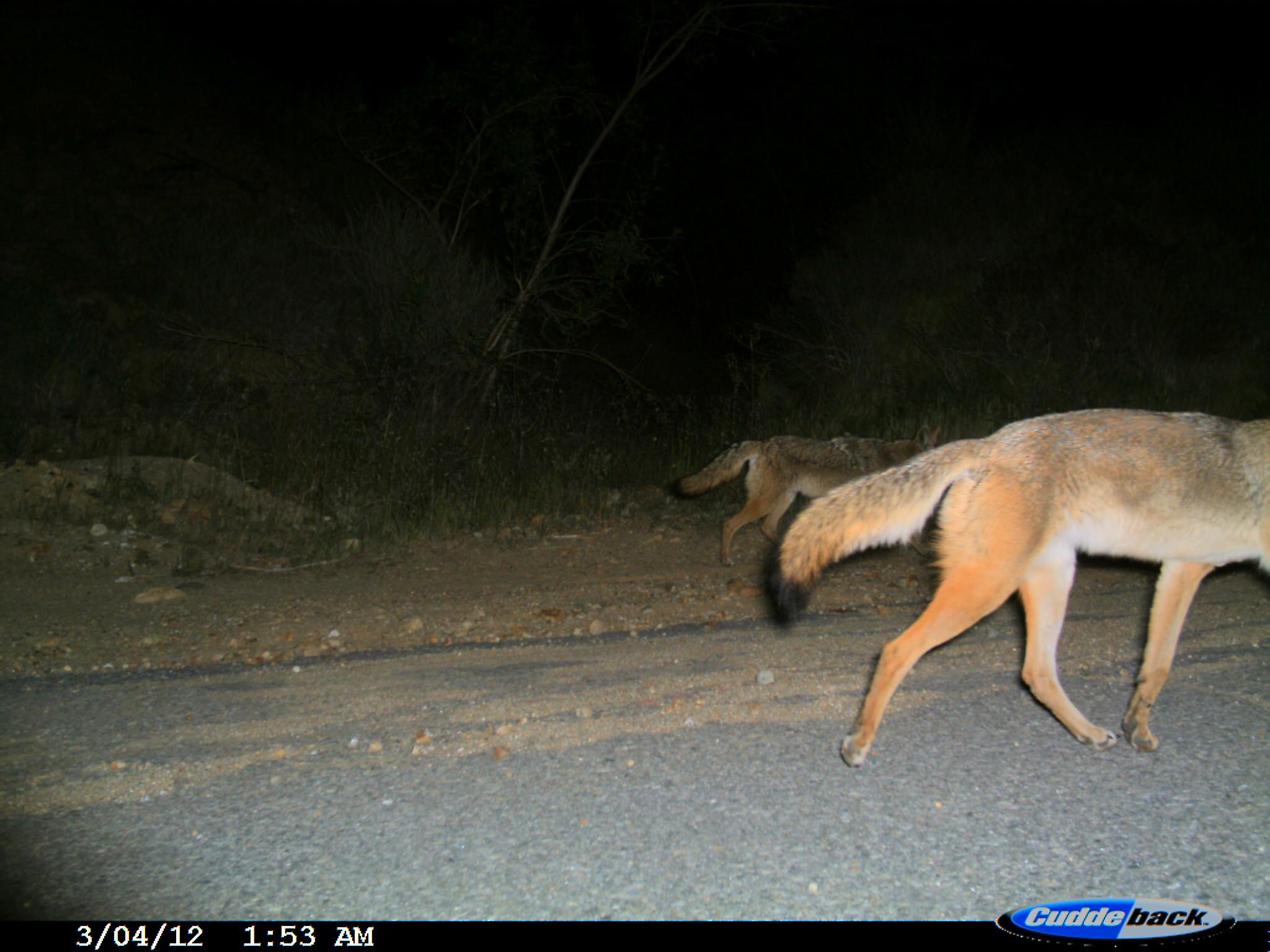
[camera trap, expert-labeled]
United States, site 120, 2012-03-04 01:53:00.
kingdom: Animalia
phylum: Chordata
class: Mammalia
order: Carnivora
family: Canidae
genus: Canis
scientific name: Canis latrans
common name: coyote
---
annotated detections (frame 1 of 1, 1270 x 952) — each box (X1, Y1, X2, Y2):
coyote: (759, 397, 1268, 785); (670, 417, 941, 571)